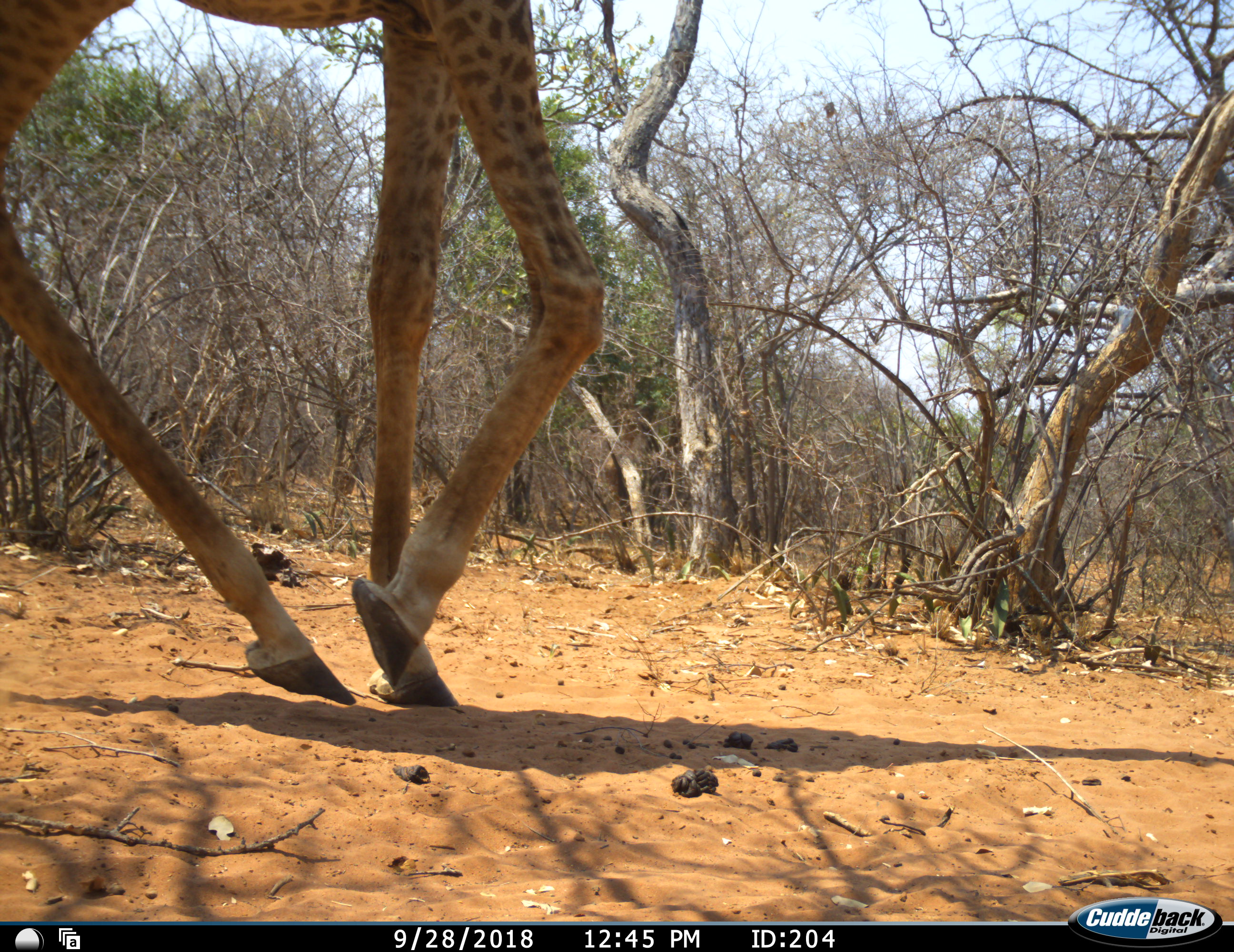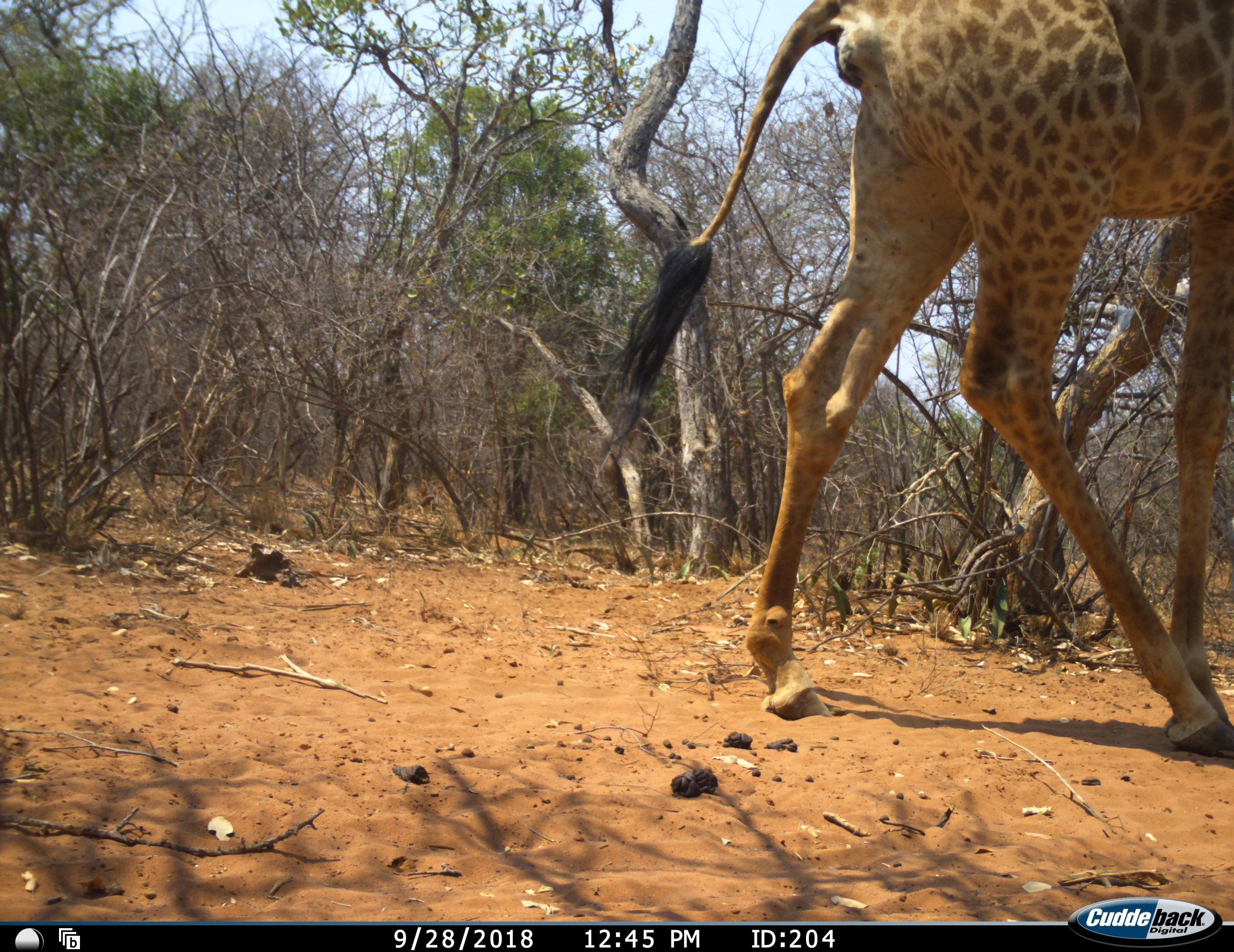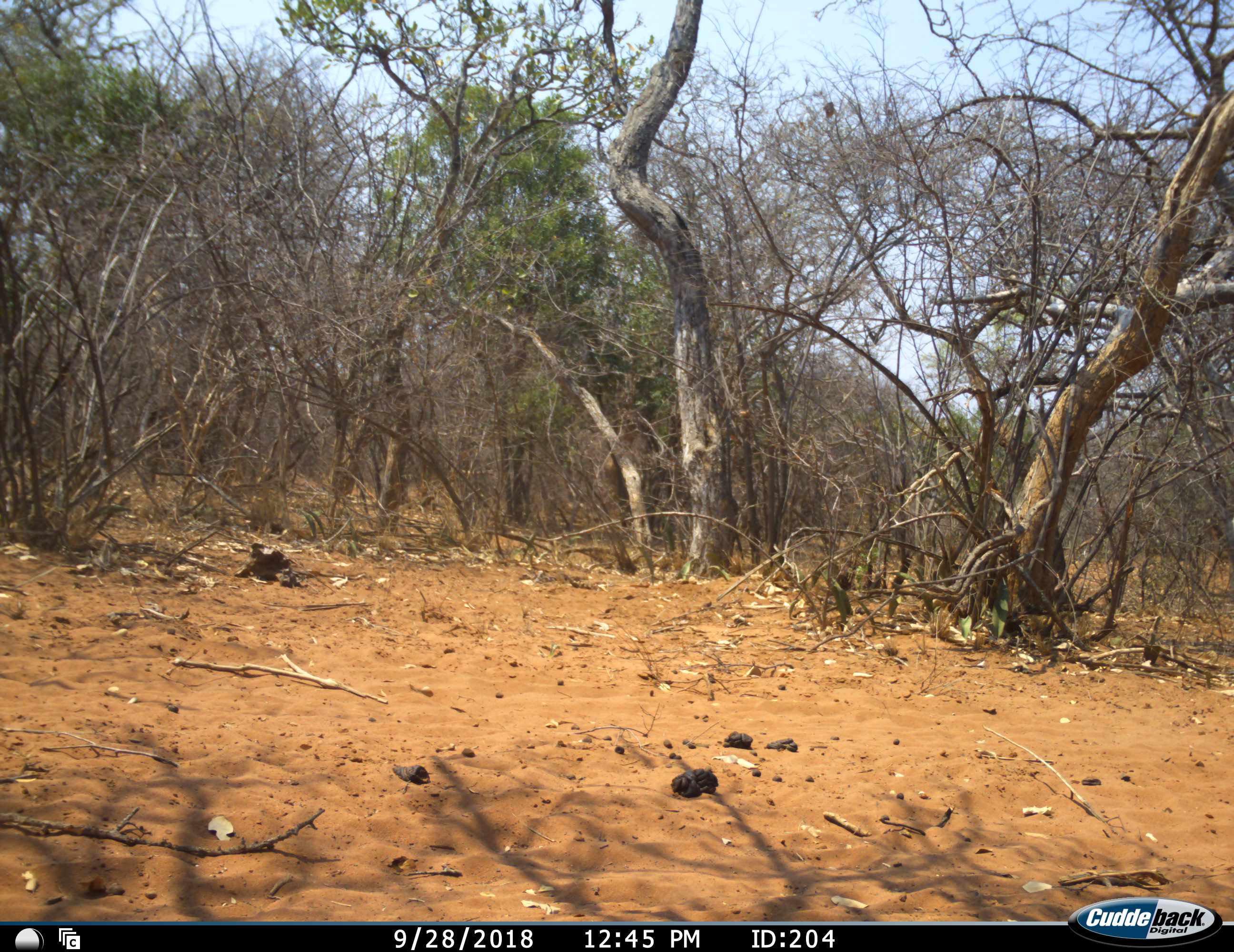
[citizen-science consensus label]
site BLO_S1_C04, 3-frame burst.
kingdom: Animalia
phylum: Chordata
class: Mammalia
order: Artiodactyla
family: Giraffidae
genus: Giraffa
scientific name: Giraffa camelopardalis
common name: giraffe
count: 1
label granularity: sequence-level